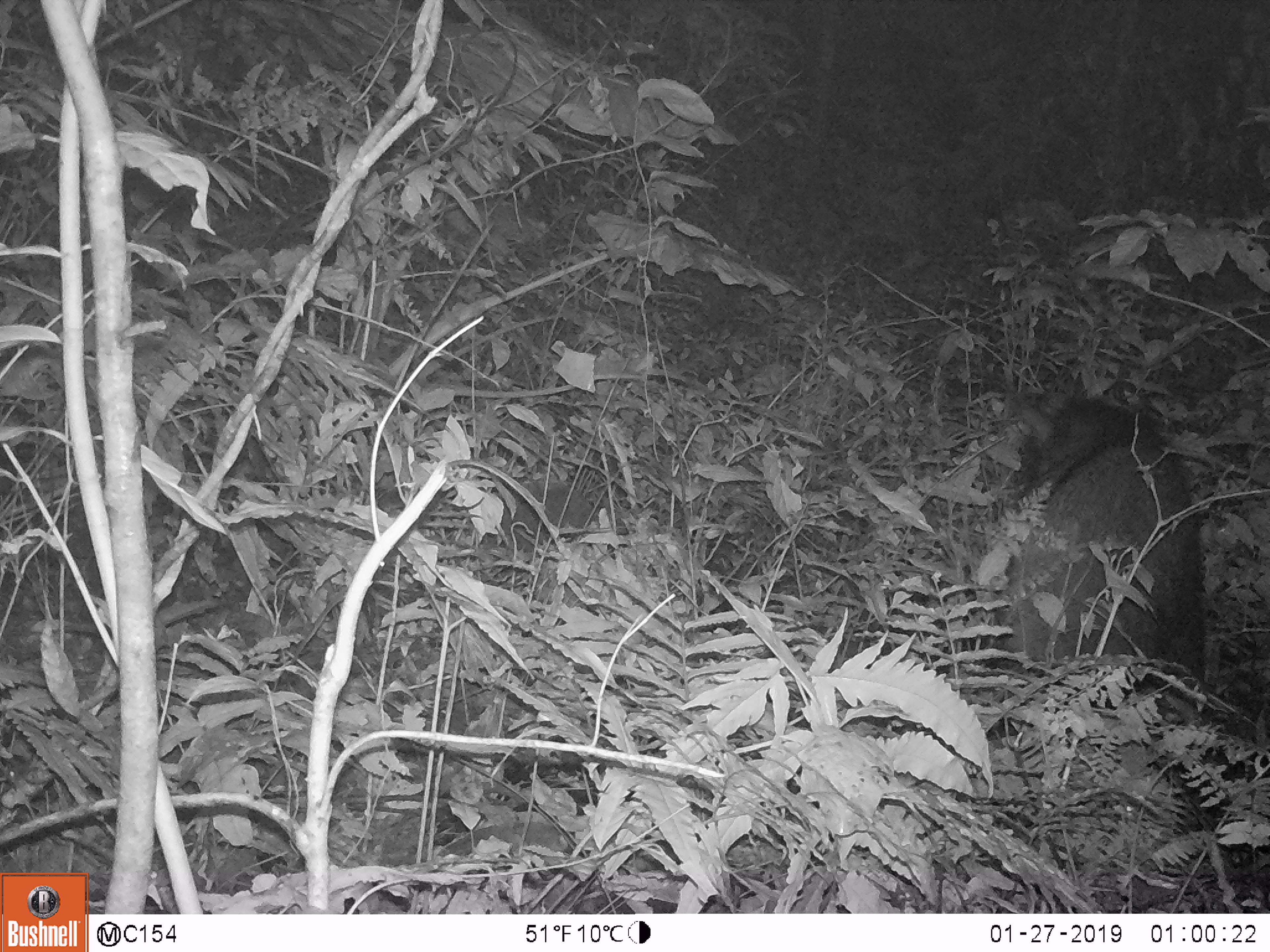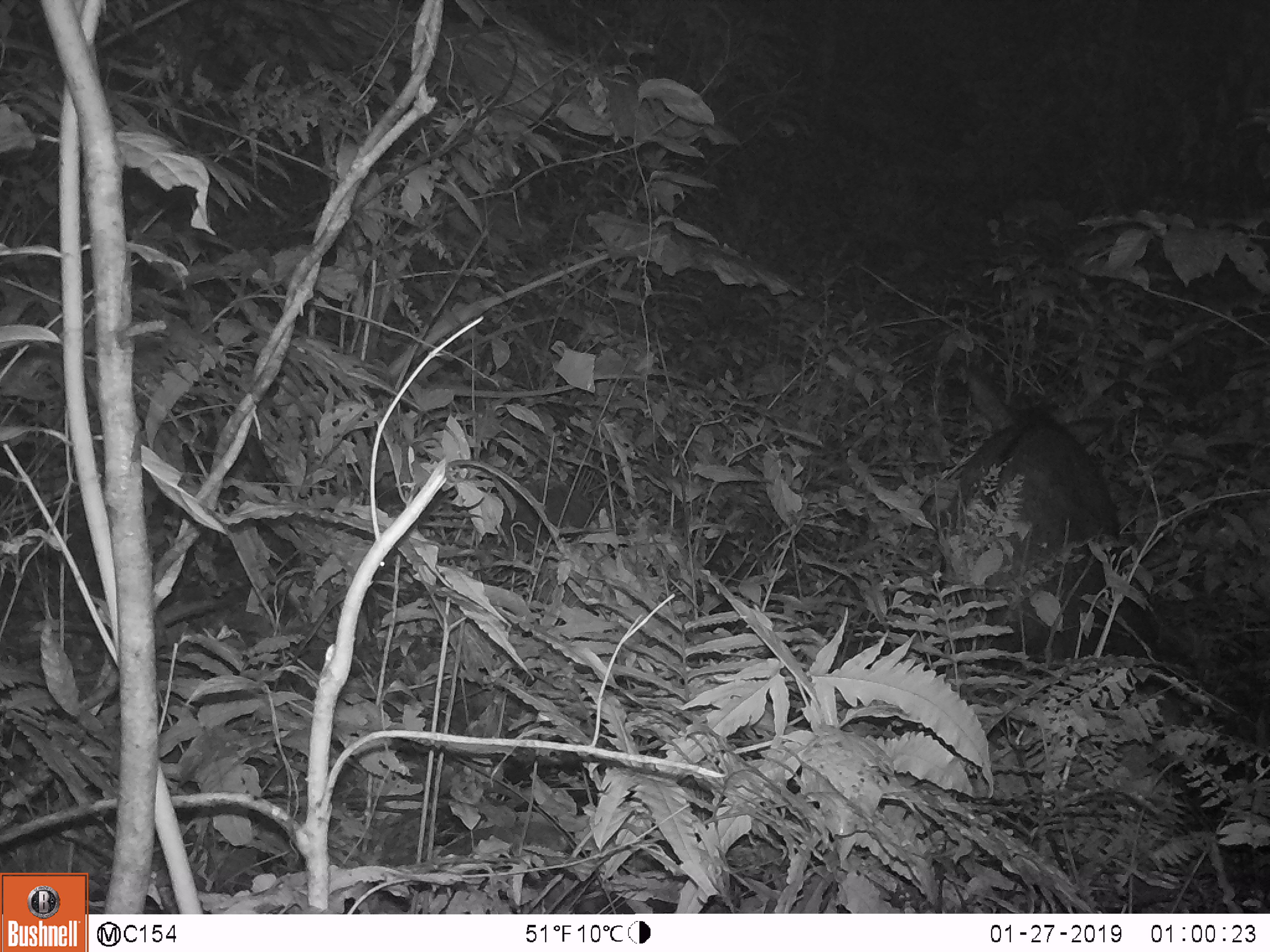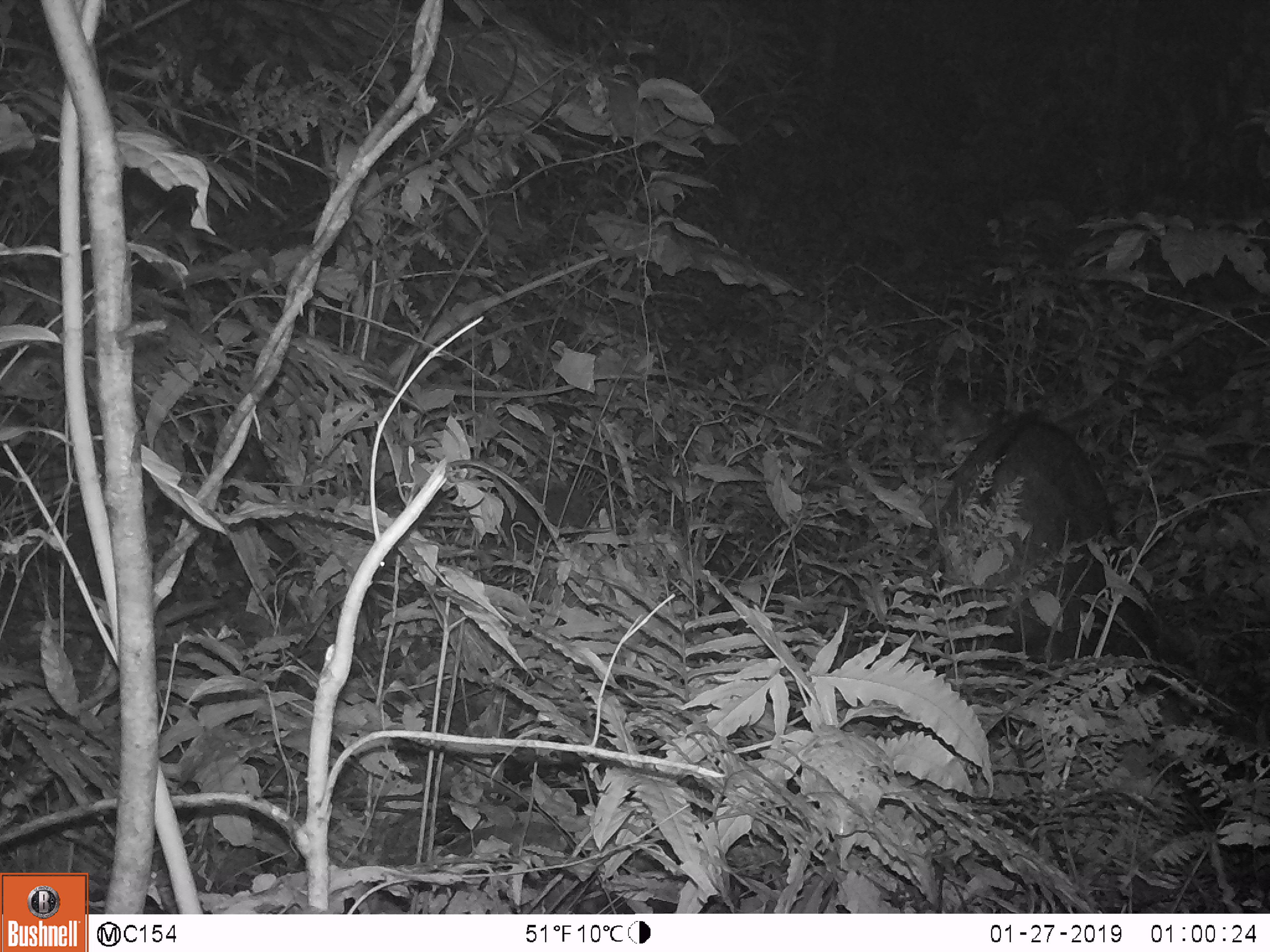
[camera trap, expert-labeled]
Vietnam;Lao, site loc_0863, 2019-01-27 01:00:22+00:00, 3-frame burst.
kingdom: Animalia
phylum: Chordata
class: Mammalia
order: Artiodactyla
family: Bovidae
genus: Capricornis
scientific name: Capricornis sumatraensis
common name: chinese serow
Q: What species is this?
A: Chinese serow (Capricornis sumatraensis).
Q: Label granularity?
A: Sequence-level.